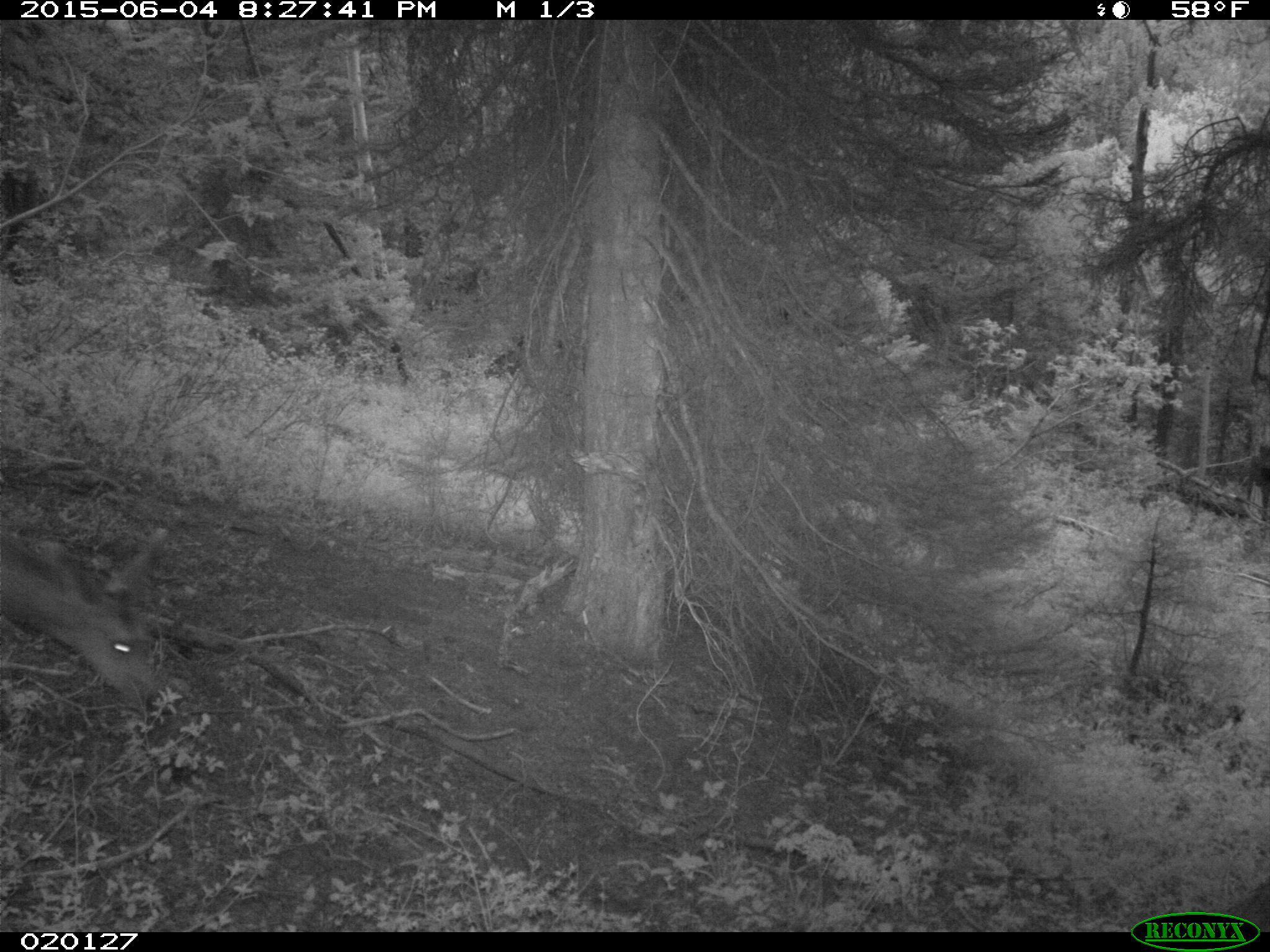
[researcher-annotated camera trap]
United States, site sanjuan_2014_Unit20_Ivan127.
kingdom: Animalia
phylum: Chordata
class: Mammalia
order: Artiodactyla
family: Cervidae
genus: Odocoileus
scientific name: Odocoileus hemionus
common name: mule deer